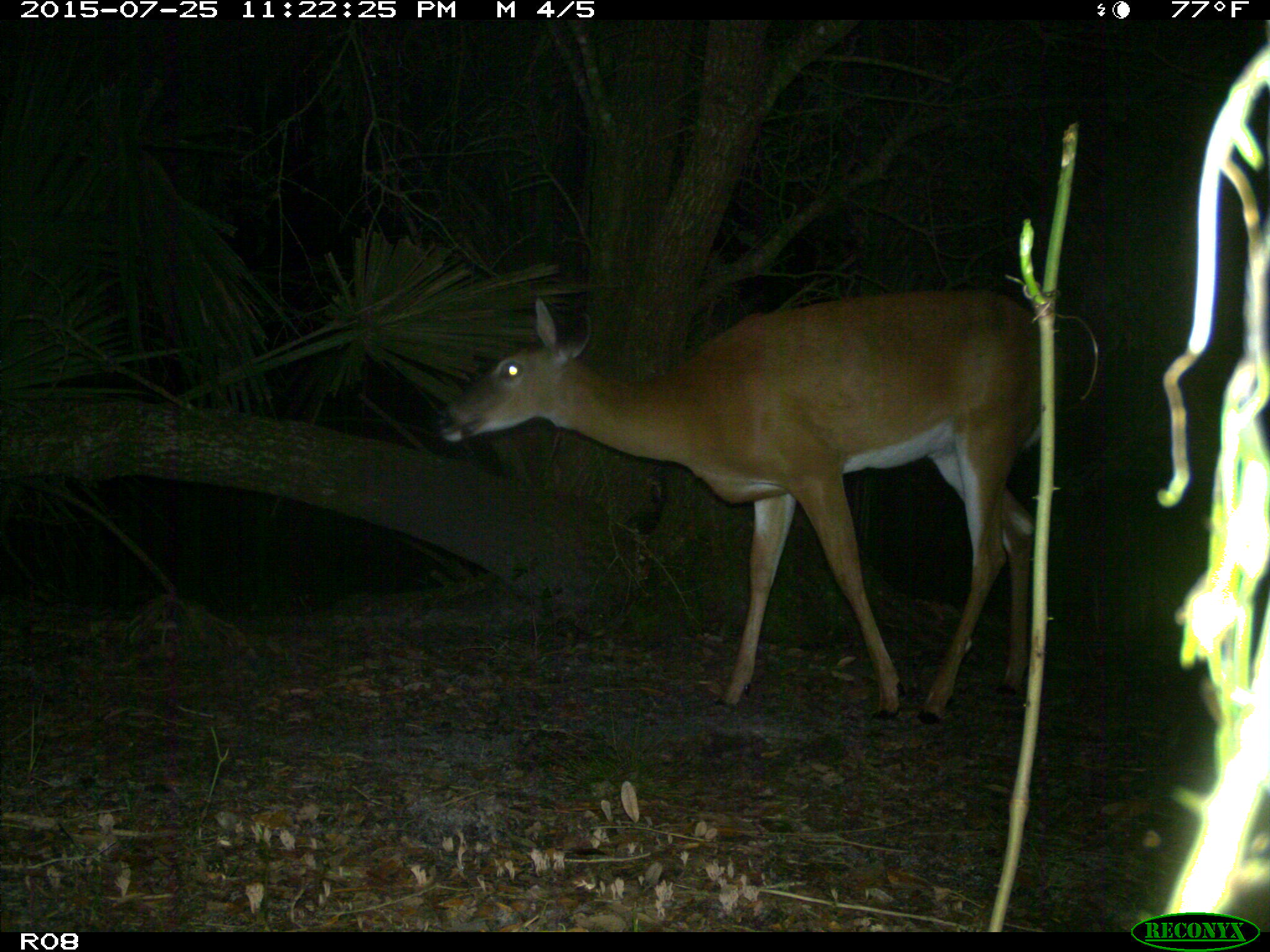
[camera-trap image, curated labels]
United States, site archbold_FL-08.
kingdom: Animalia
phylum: Chordata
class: Mammalia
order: Artiodactyla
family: Cervidae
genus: Odocoileus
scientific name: Odocoileus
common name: deer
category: unidentified deer